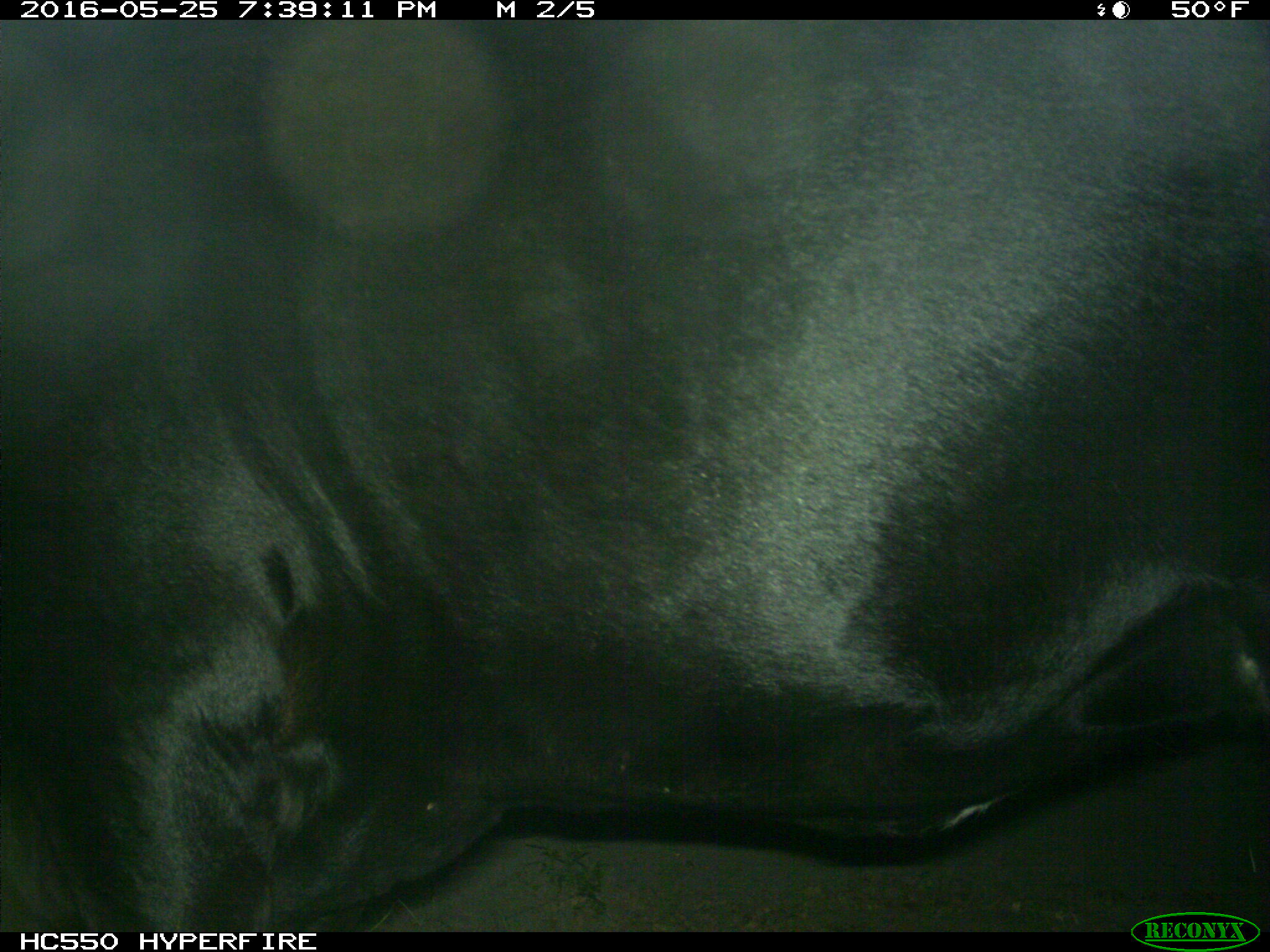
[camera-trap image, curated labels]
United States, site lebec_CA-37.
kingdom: Animalia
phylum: Chordata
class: Mammalia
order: Artiodactyla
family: Bovidae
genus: Bos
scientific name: Bos taurus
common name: domestic cow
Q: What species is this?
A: Bos taurus (domestic cow).